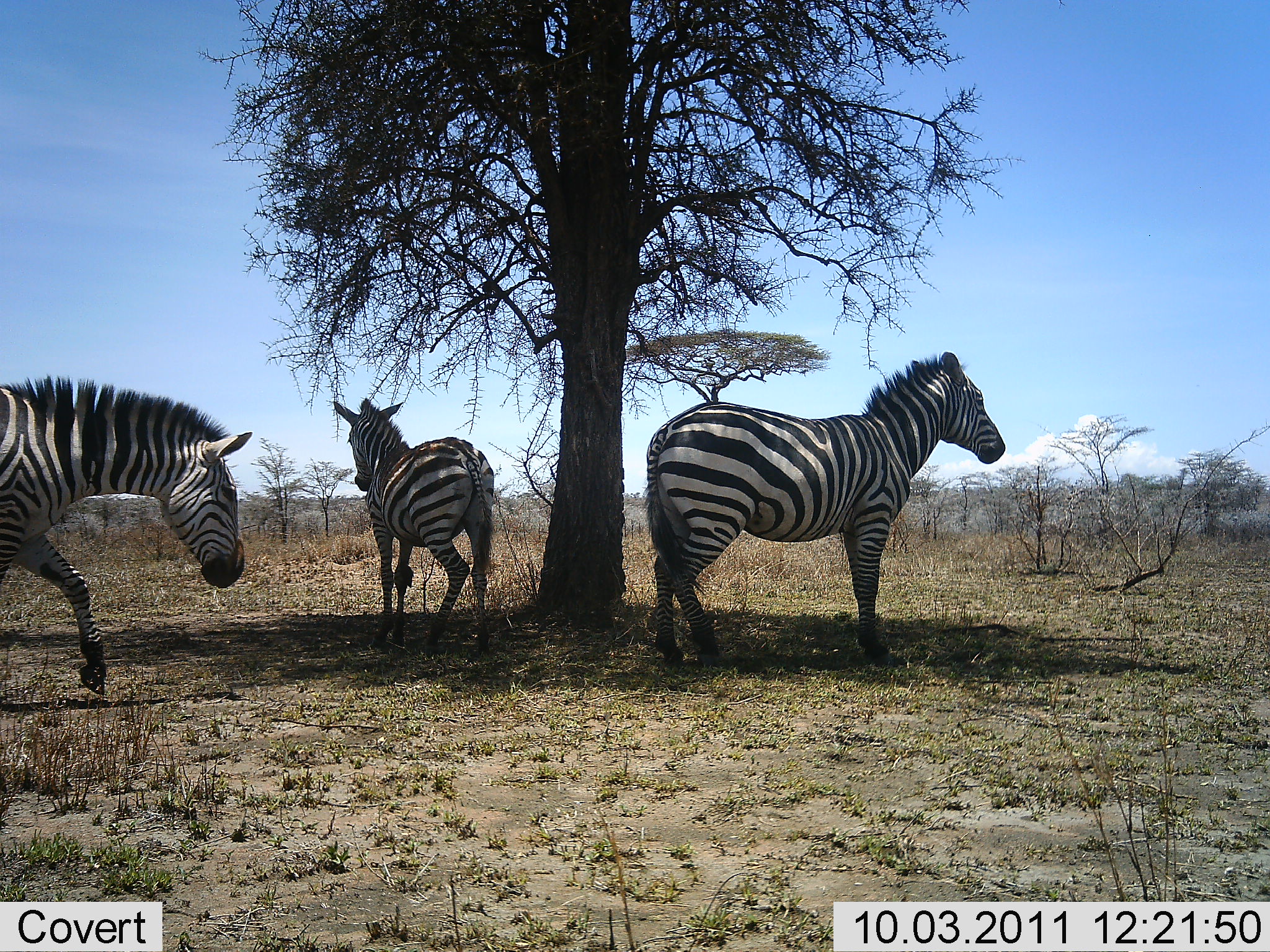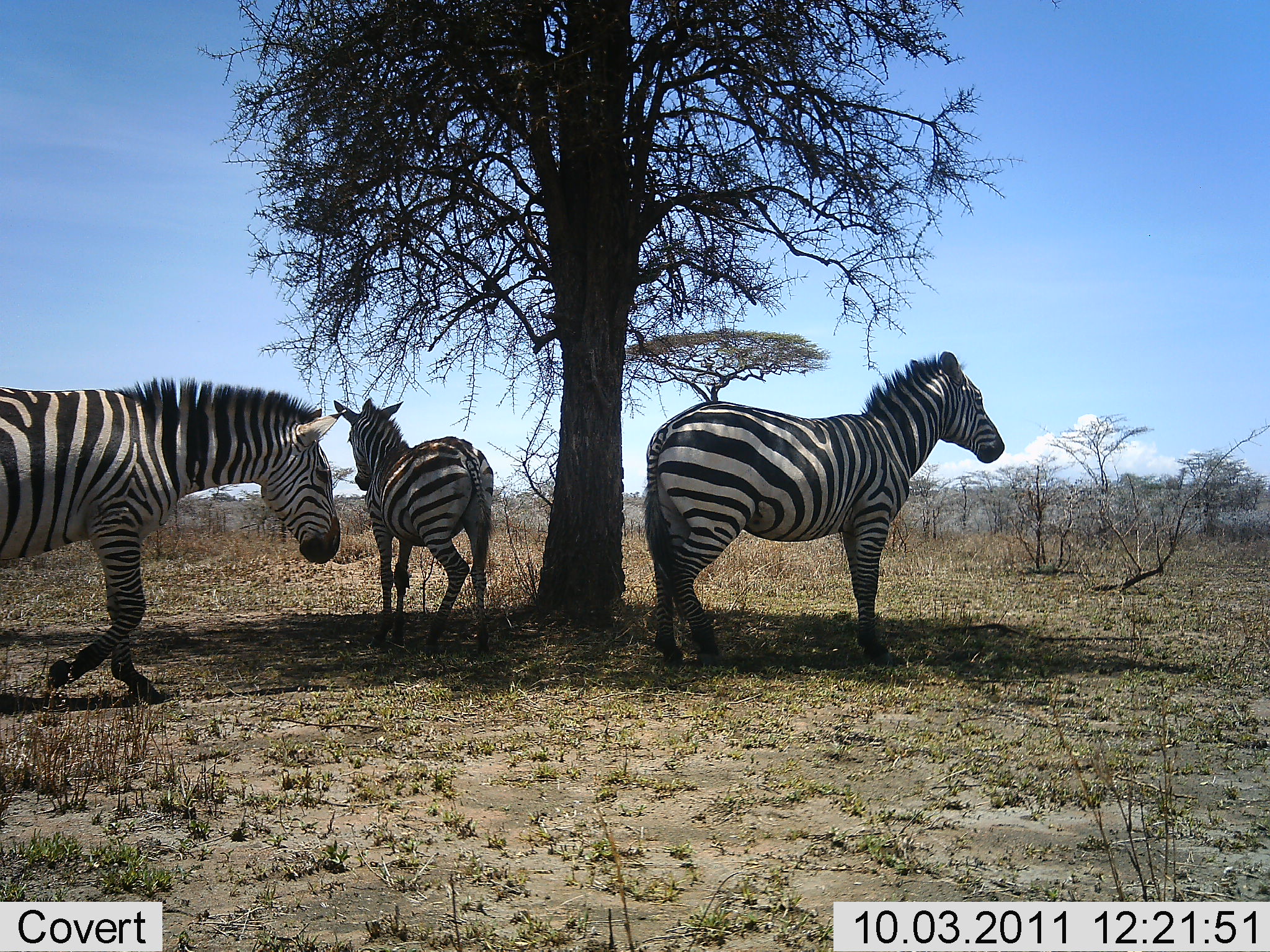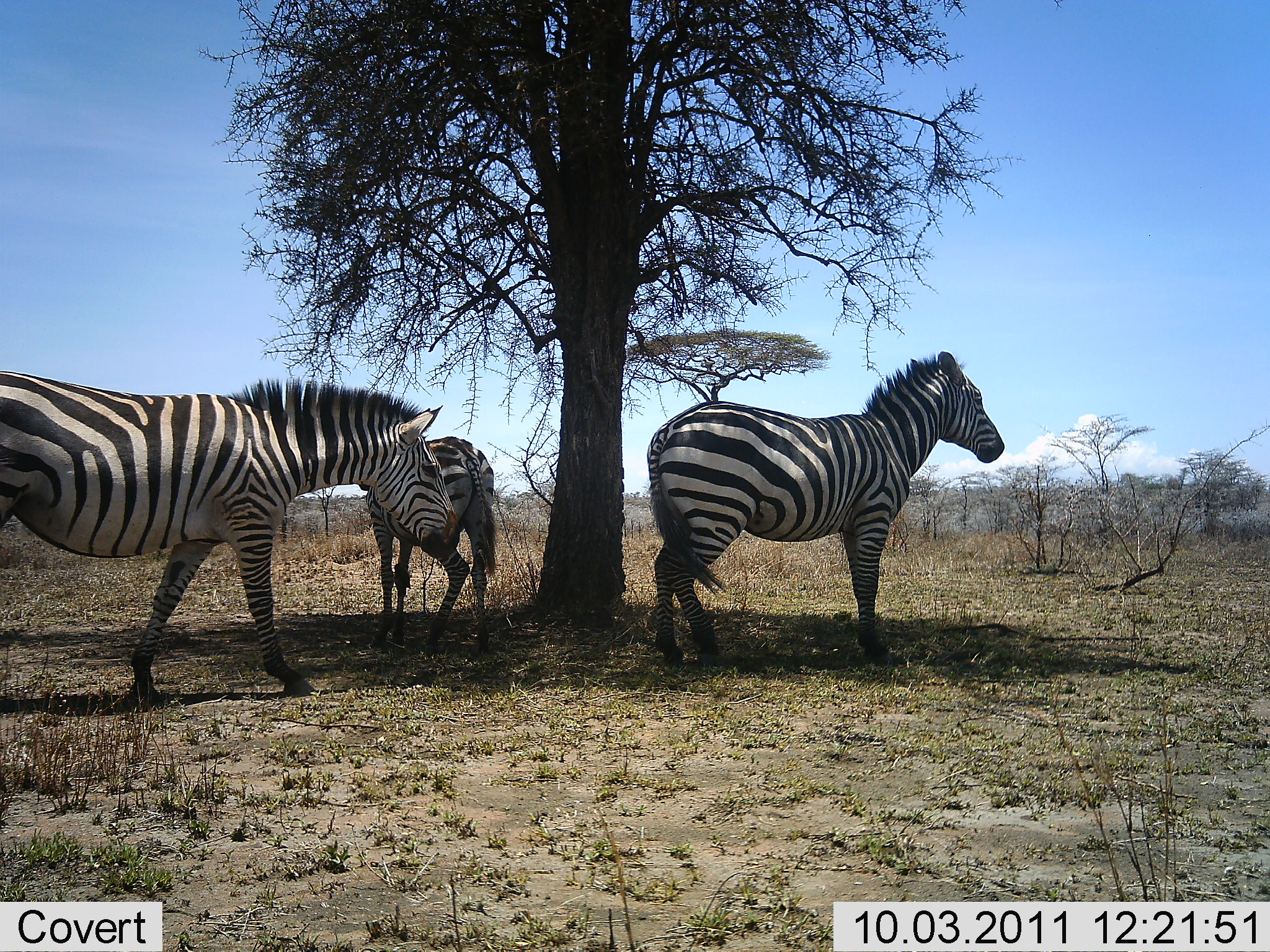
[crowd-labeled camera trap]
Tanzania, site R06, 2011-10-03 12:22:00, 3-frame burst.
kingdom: Animalia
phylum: Chordata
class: Mammalia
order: Perissodactyla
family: Equidae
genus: Equus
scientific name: Equus quagga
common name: plains zebra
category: zebra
Zebra (plains zebra) (Equus quagga), count 3. Behavior (volunteer vote fractions): standing 100%, resting 8%, moving 85%, interacting 0%. Young present (vote fraction): 0%. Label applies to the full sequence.